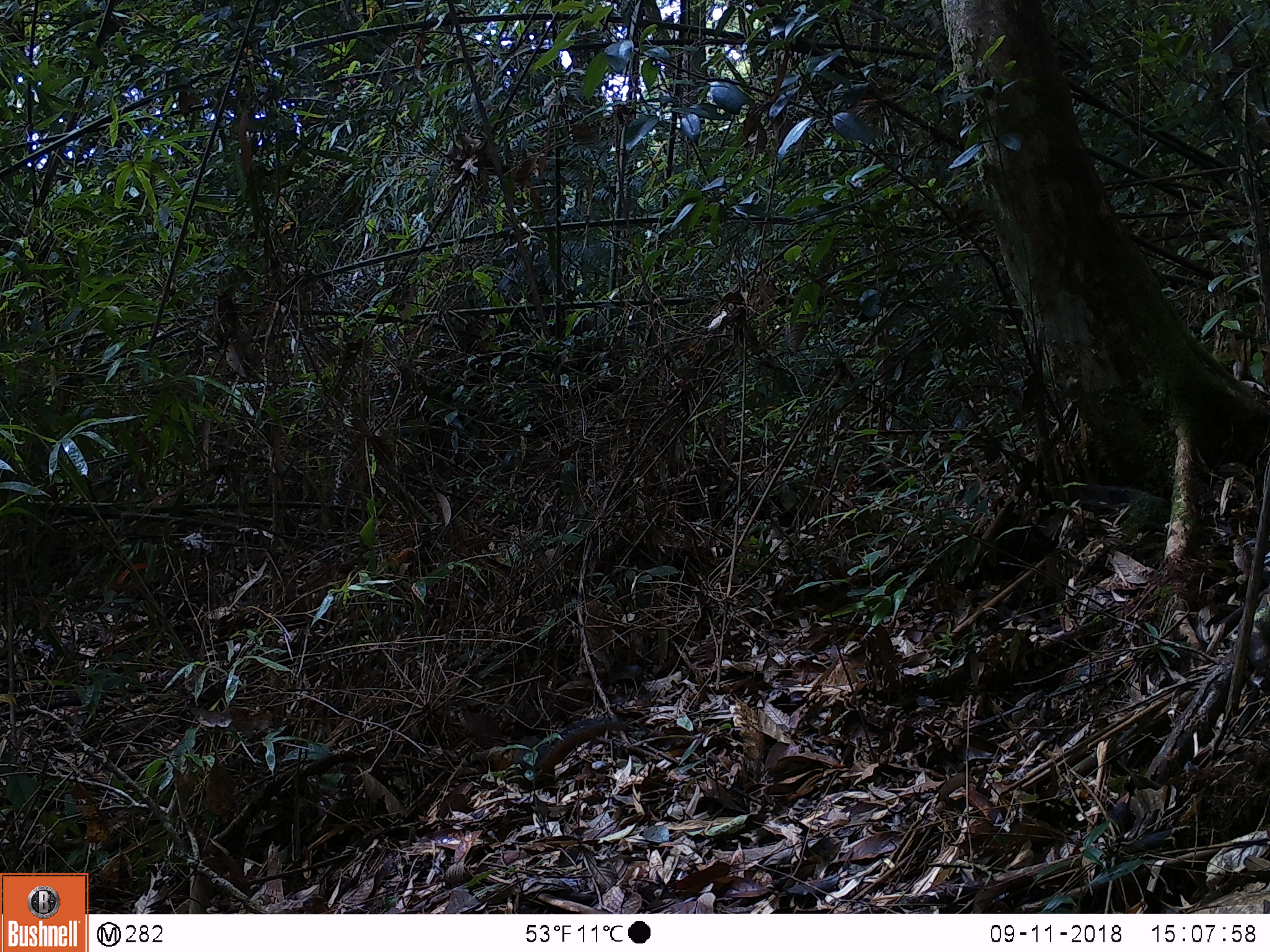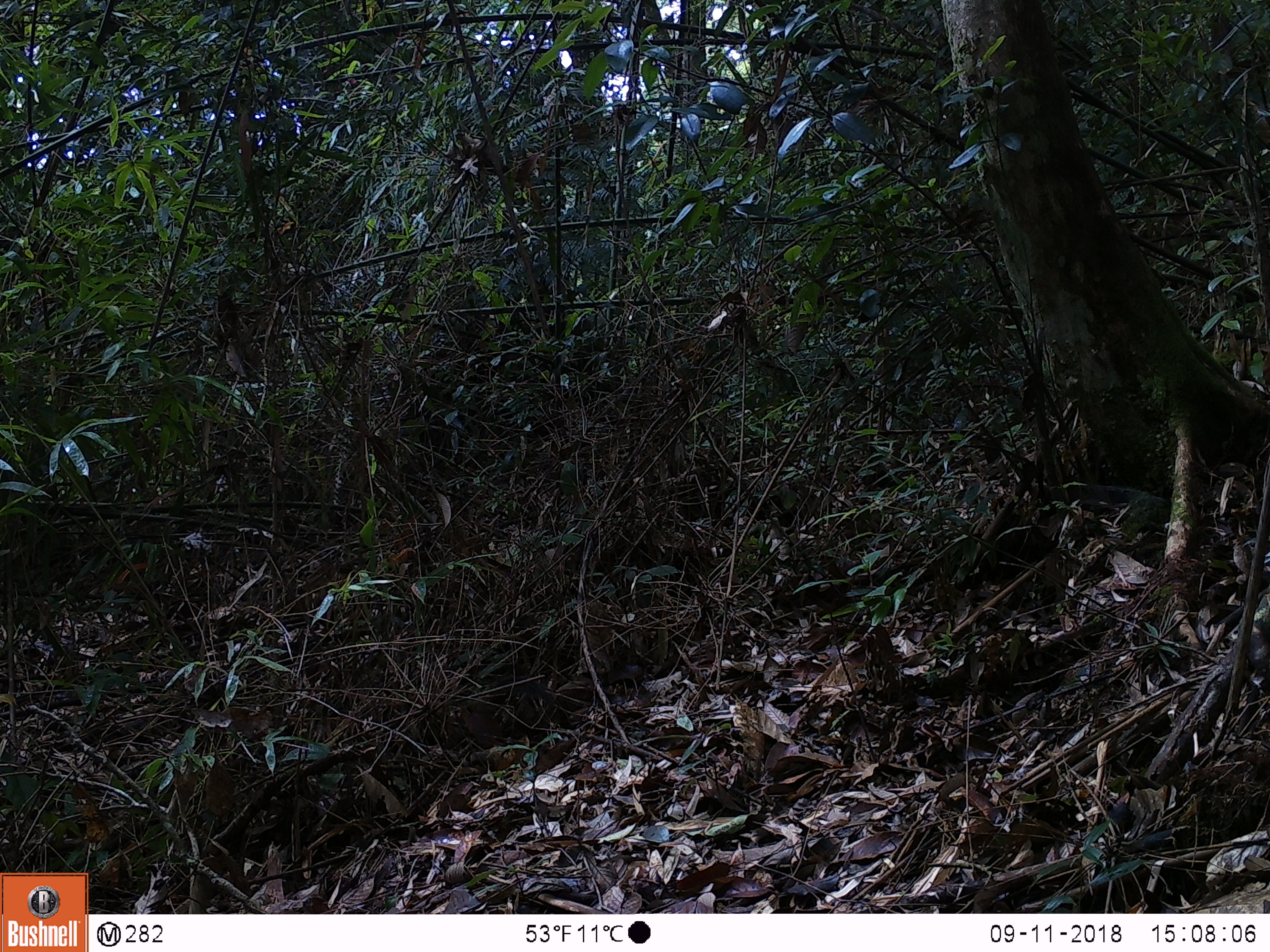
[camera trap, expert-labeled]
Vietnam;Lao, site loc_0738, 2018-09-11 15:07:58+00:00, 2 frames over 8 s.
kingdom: Animalia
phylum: Chordata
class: Mammalia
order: Rodentia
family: Sciuridae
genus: Dremomys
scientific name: Dremomys rufigenis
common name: red-cheeked squirrel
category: red cheeked squirrel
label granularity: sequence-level